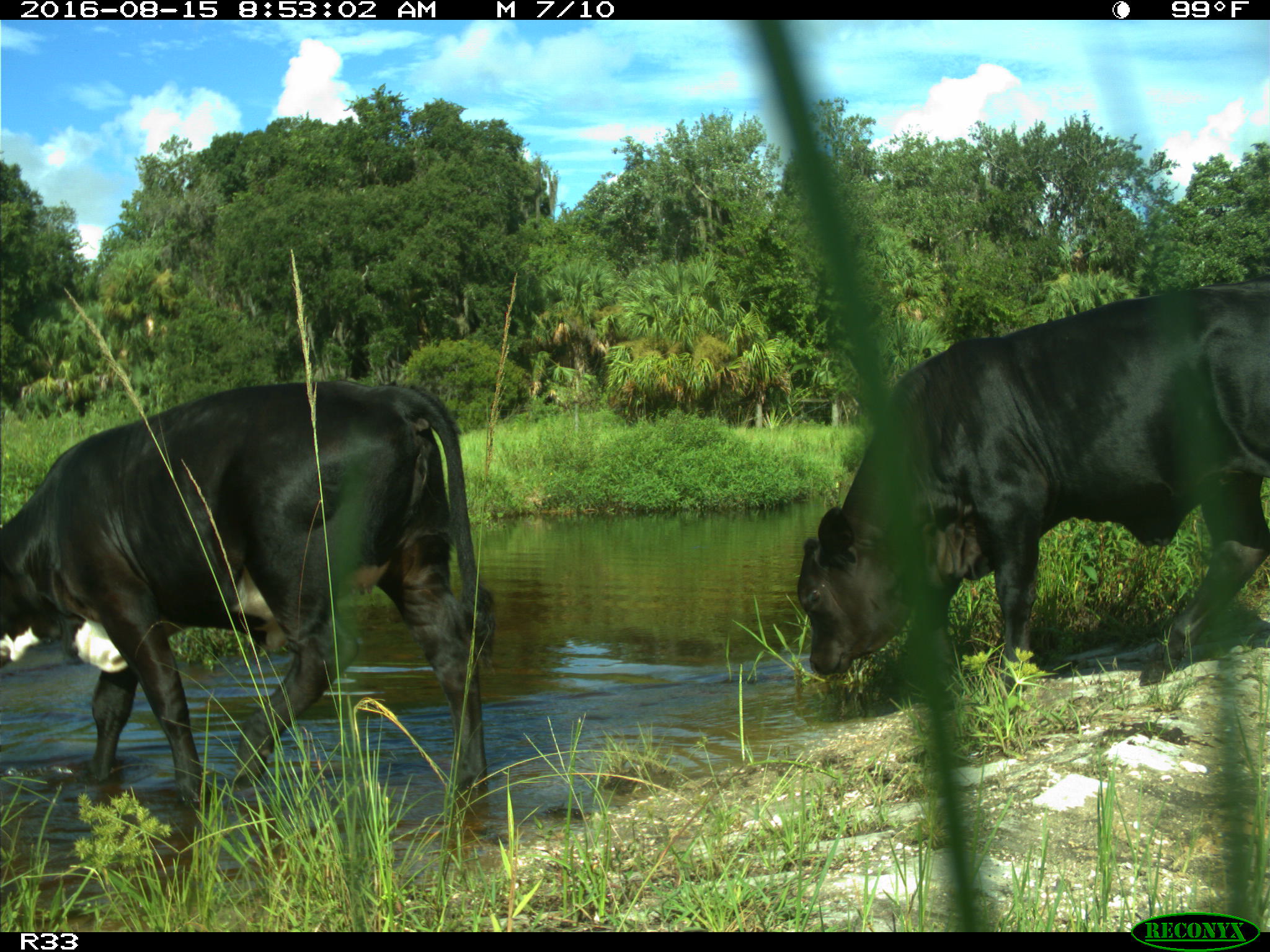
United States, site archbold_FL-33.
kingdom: Animalia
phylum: Chordata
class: Mammalia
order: Artiodactyla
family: Bovidae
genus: Bos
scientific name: Bos taurus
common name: domestic cow